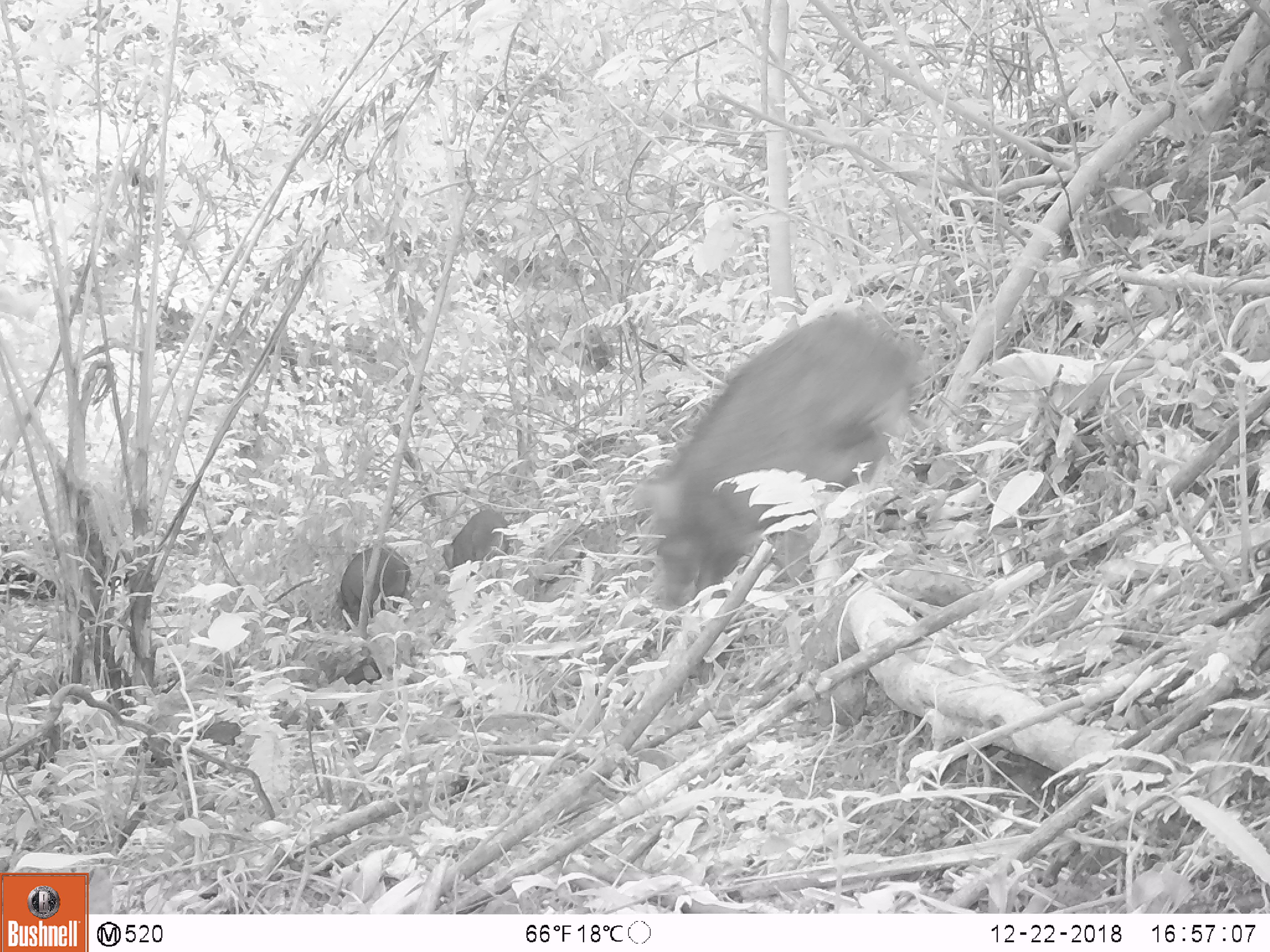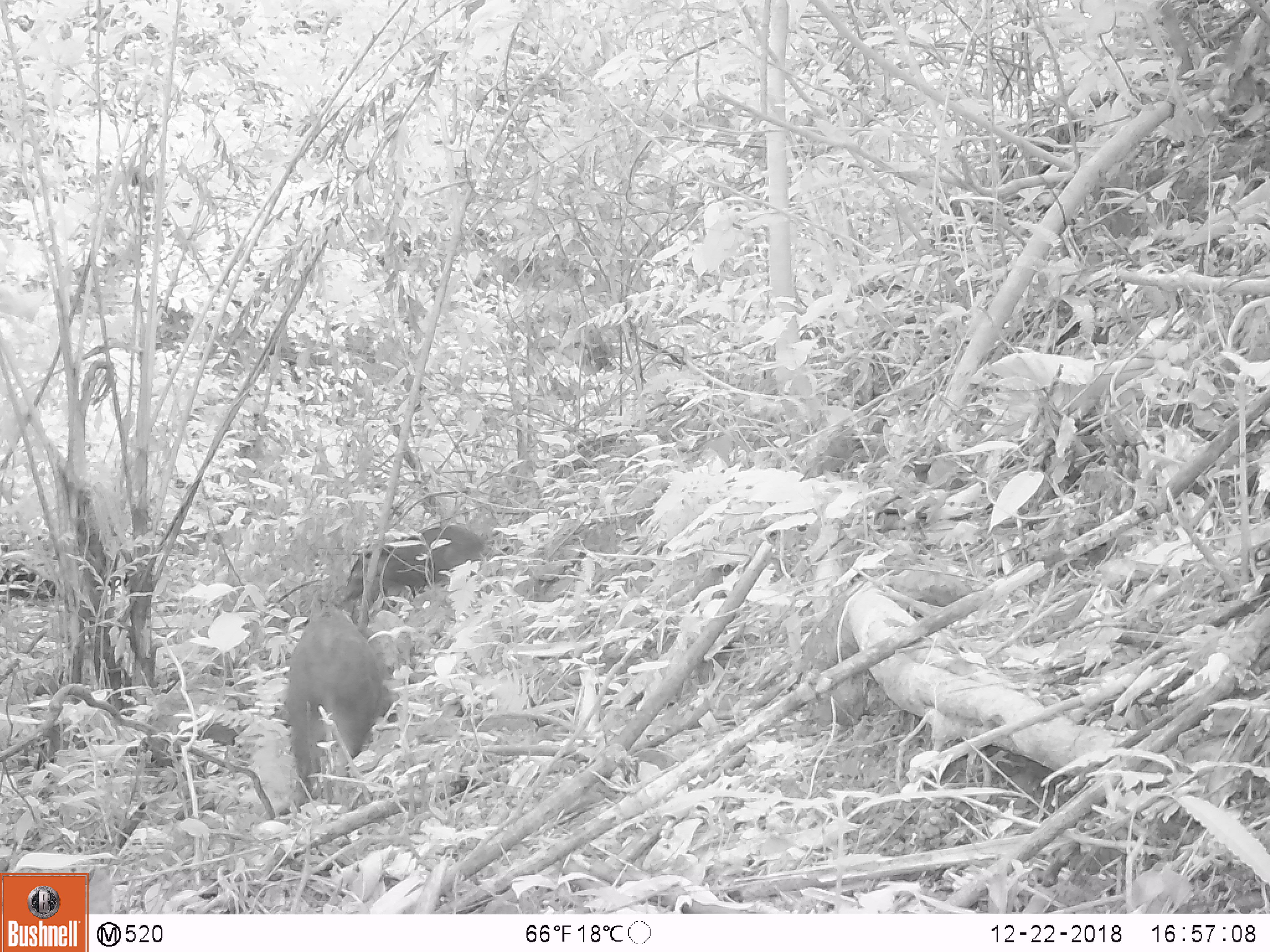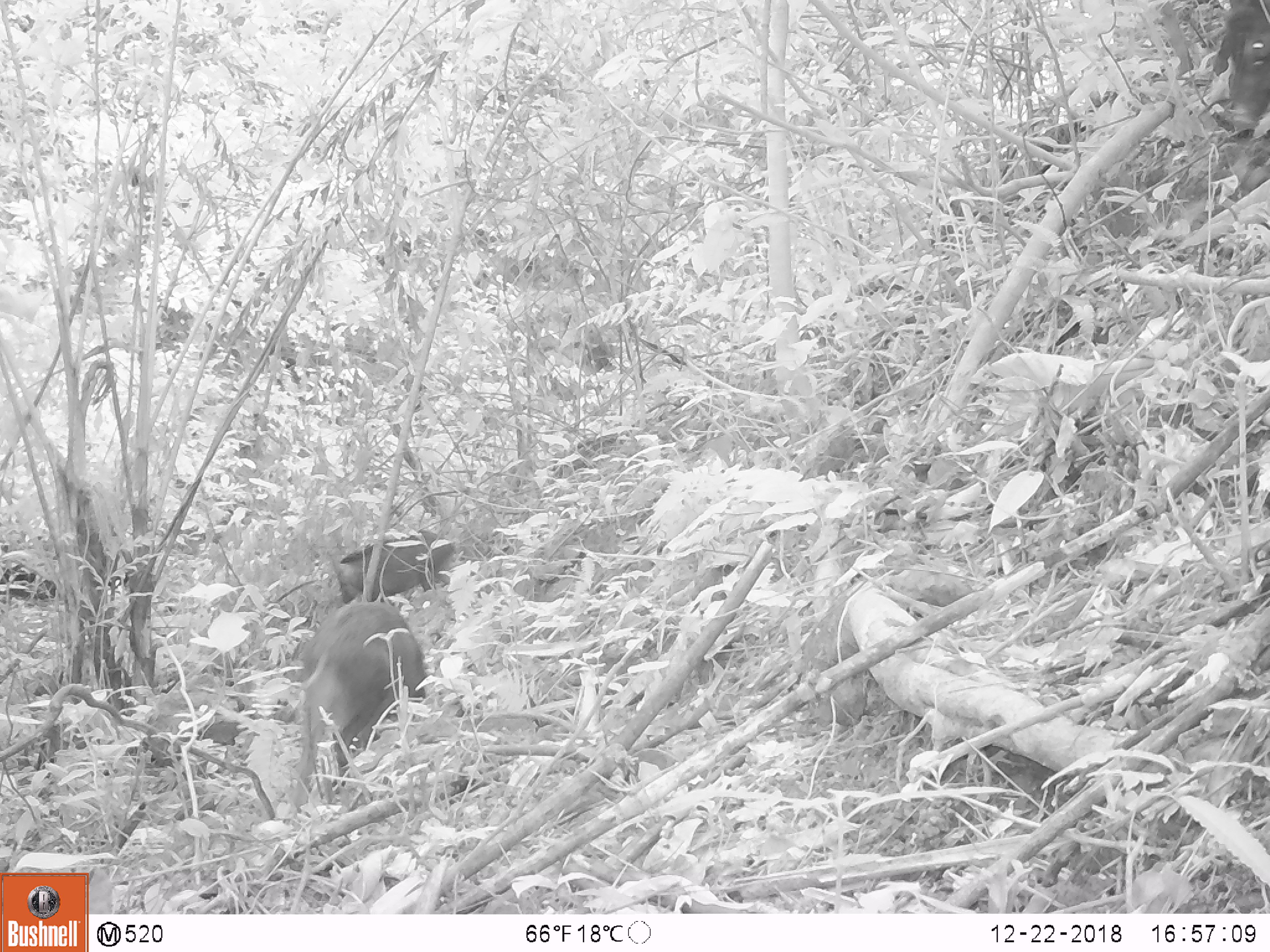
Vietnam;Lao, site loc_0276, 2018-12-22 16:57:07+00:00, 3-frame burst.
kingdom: Animalia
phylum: Chordata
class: Mammalia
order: Artiodactyla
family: Suidae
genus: Sus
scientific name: Sus scrofa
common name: eurasian wild pig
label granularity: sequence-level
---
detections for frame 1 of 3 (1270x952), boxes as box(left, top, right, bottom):
eurasian wild pig: box(632, 313, 926, 609); box(336, 545, 409, 631); box(443, 510, 512, 568)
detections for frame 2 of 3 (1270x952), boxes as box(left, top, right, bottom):
eurasian wild pig: box(285, 598, 382, 799); box(335, 525, 488, 598)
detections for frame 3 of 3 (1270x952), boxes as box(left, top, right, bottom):
eurasian wild pig: box(291, 600, 426, 806); box(338, 530, 464, 599)